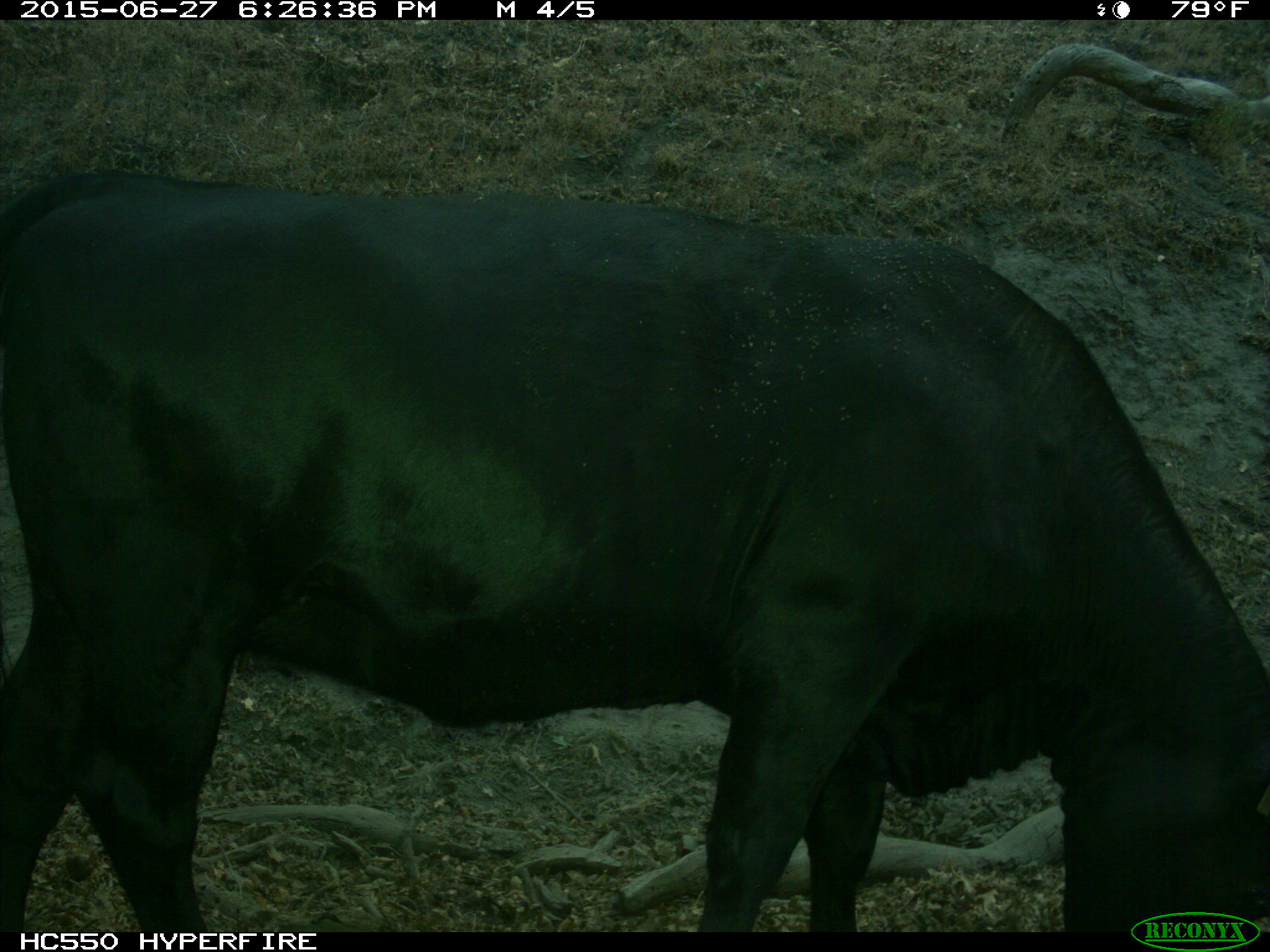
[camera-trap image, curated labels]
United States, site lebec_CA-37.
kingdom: Animalia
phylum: Chordata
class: Mammalia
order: Artiodactyla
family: Bovidae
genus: Bos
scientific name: Bos taurus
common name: domestic cow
Bos taurus (domestic cow).